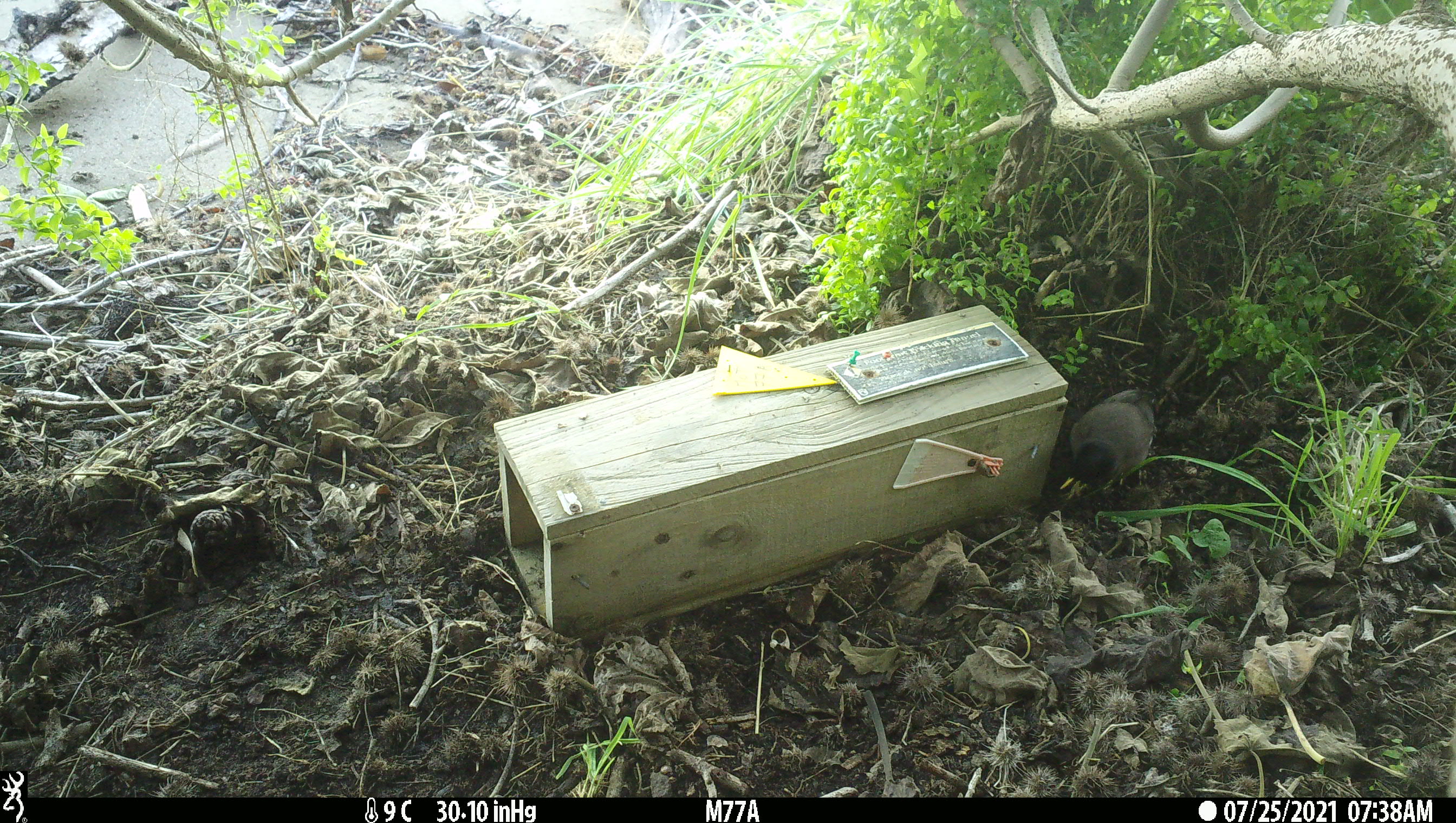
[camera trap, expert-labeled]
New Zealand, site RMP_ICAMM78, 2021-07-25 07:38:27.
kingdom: Animalia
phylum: Chordata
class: Aves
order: Passeriformes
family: Sturnidae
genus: Acridotheres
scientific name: Acridotheres tristis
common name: common myna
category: myna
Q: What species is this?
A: Myna (common myna) (Acridotheres tristis).